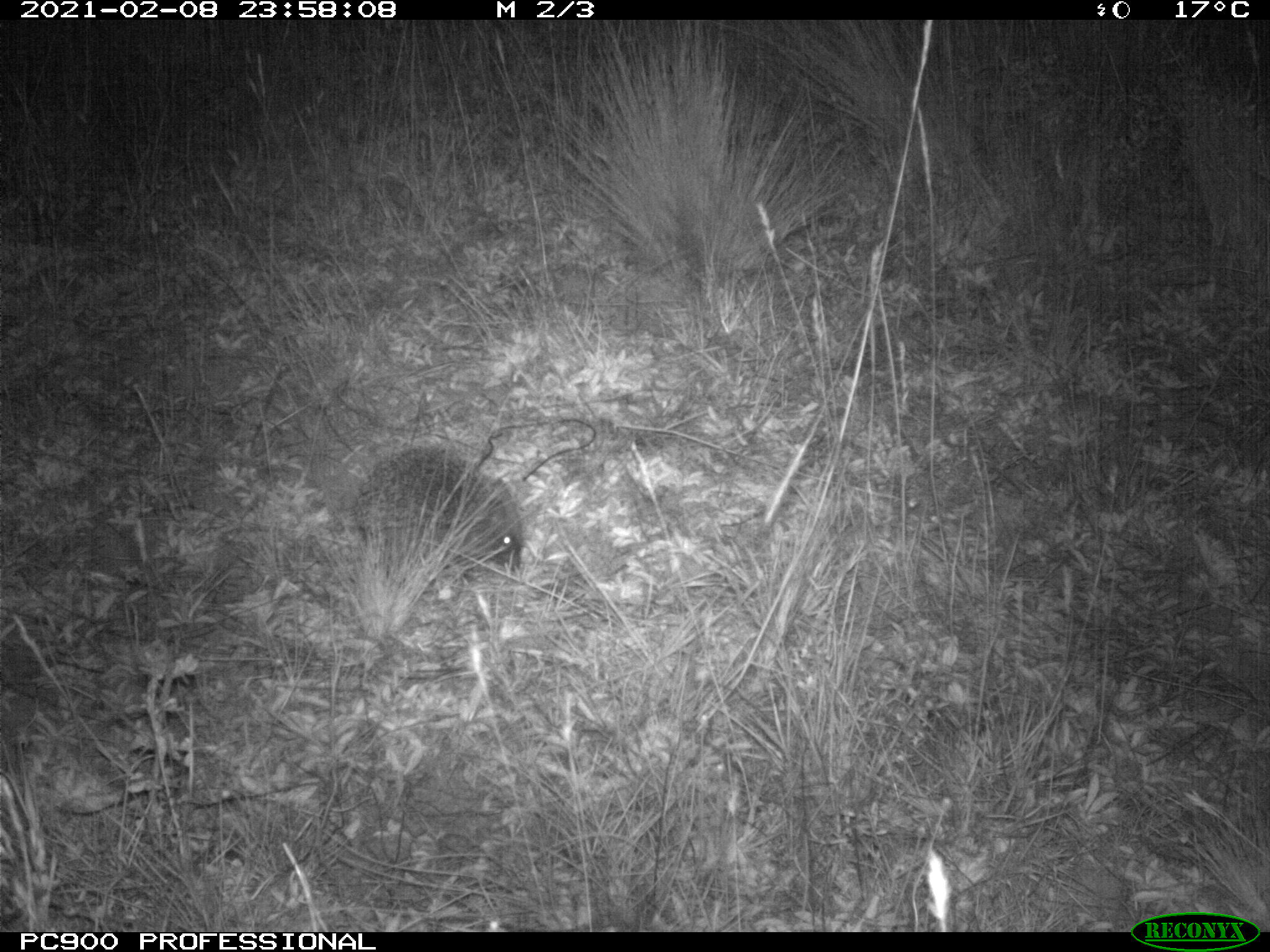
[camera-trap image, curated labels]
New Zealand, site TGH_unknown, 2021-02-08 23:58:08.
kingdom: Animalia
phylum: Chordata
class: Mammalia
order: Eulipotyphla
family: Erinaceidae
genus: Erinaceus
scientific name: Erinaceus europaeus europaeus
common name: european hedgehog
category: hedgehog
Hedgehog (european hedgehog) (Erinaceus europaeus europaeus).